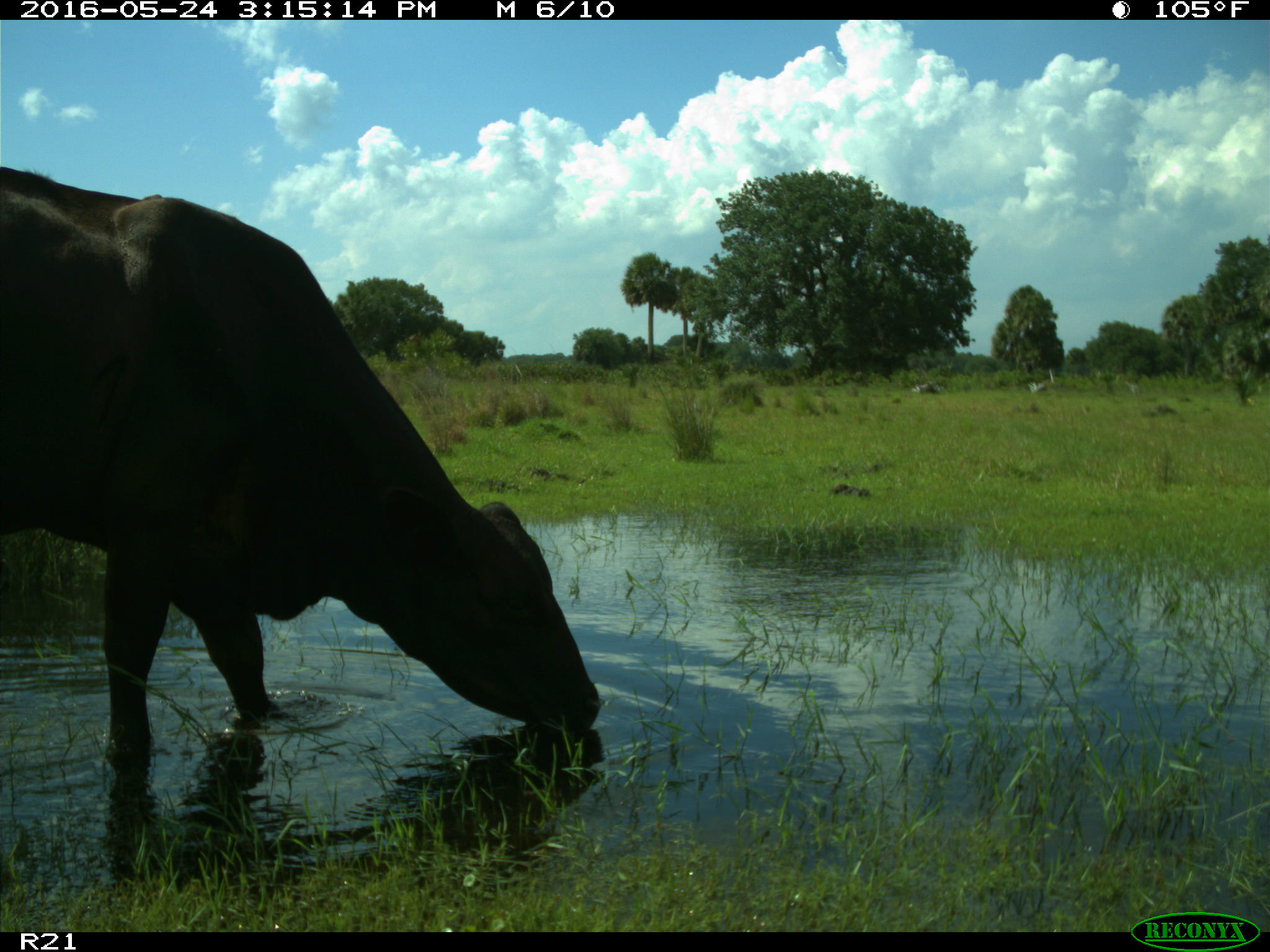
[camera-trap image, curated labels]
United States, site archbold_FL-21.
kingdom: Animalia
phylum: Chordata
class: Mammalia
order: Artiodactyla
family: Bovidae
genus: Bos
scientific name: Bos taurus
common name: domestic cow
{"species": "Bos taurus (domestic cow)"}